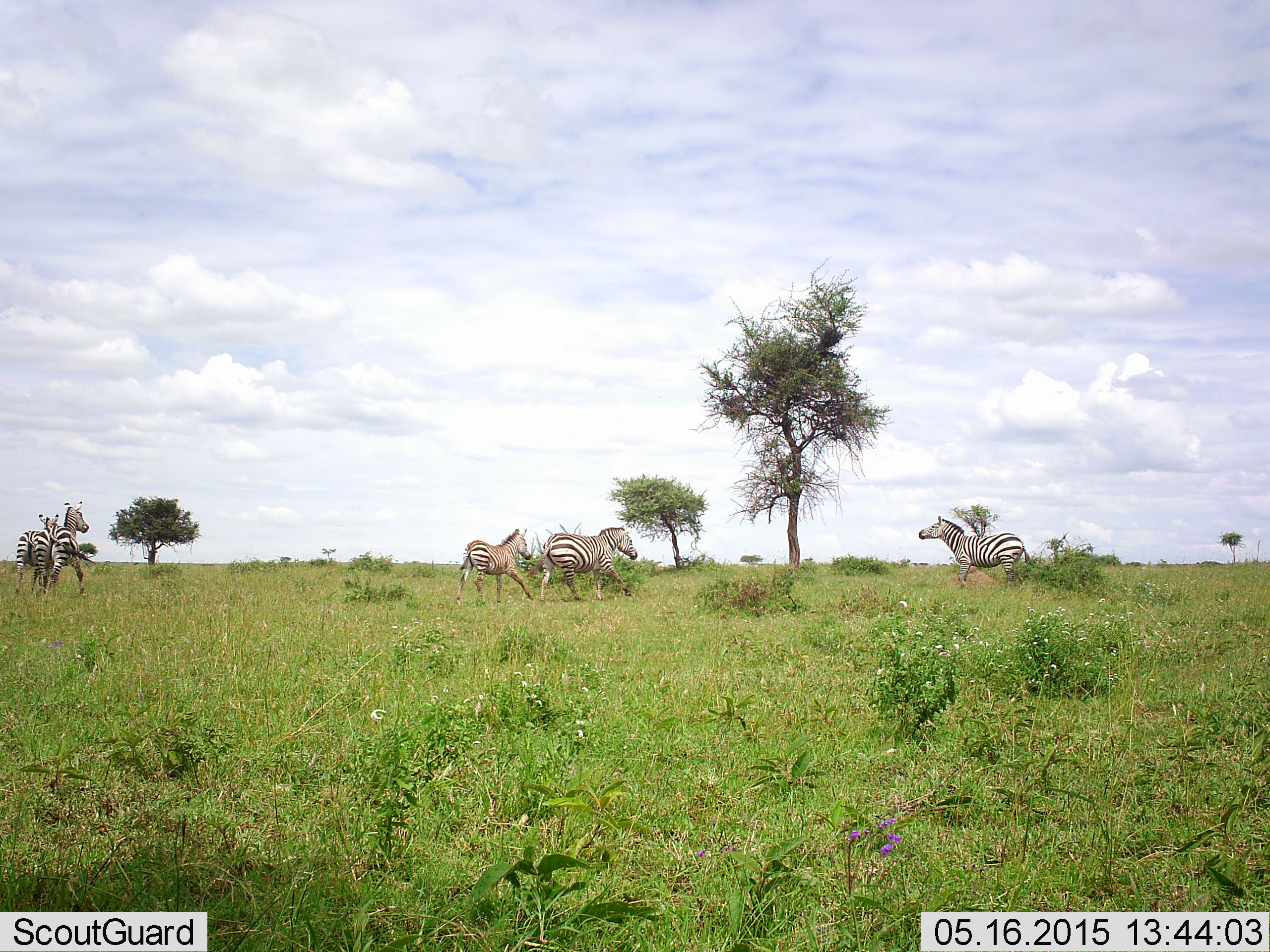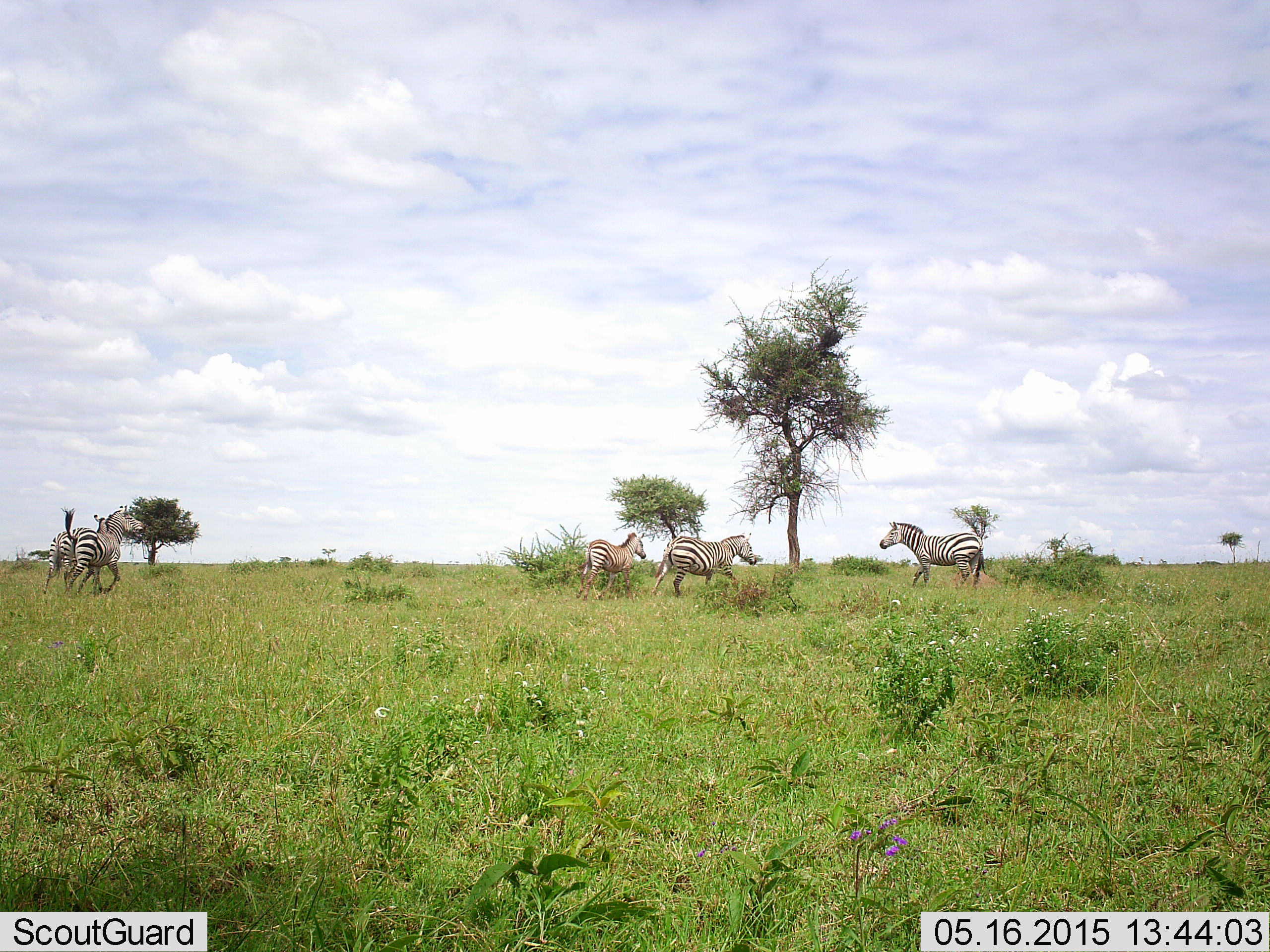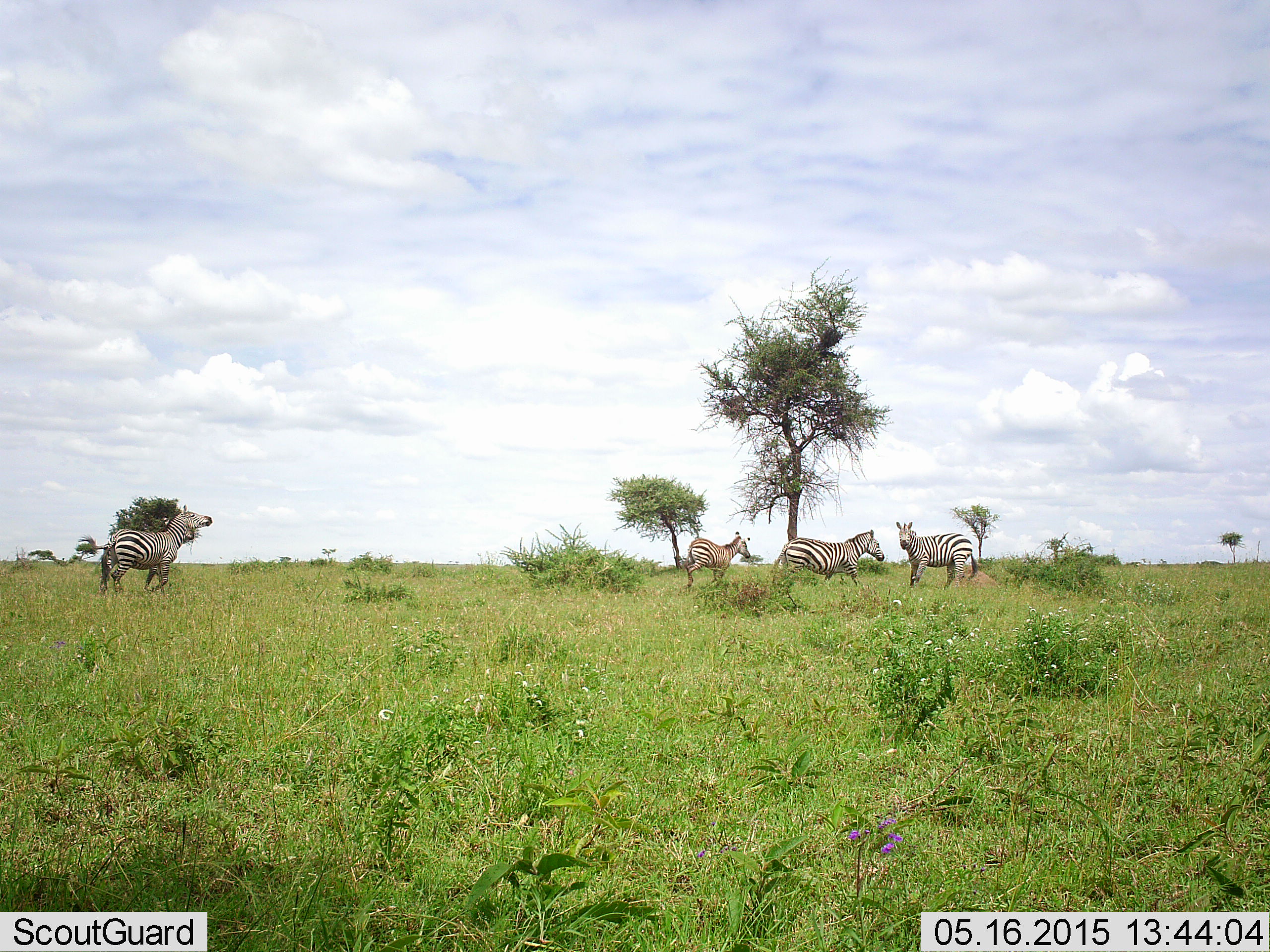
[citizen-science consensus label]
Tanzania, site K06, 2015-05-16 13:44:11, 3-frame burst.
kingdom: Animalia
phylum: Chordata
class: Mammalia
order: Perissodactyla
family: Equidae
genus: Equus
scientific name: Equus quagga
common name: plains zebra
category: zebra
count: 5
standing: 20%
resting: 0%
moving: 80%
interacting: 50%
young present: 10%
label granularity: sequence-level